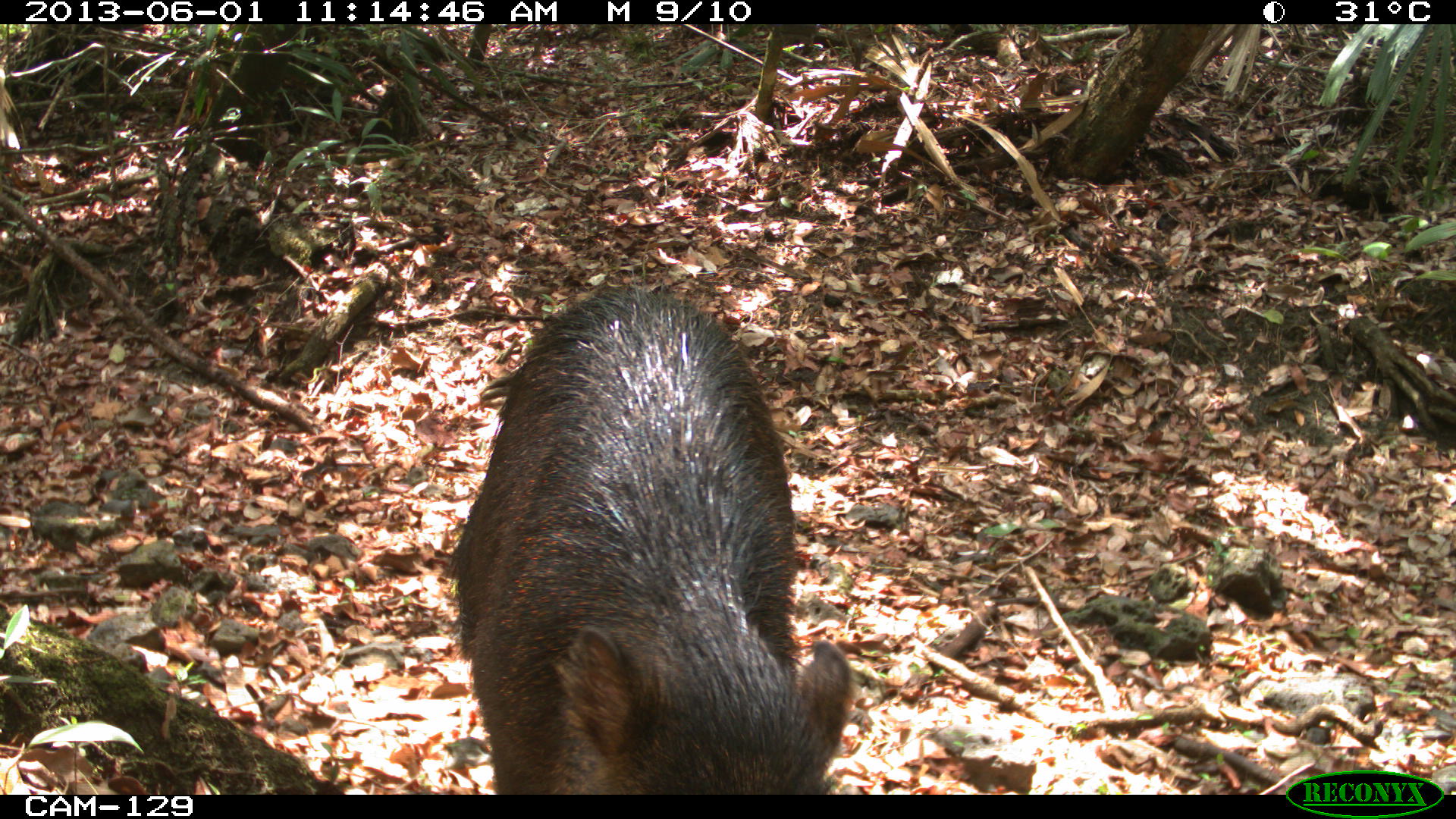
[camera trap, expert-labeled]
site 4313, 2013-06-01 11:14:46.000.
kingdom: Animalia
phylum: Chordata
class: Mammalia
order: Artiodactyla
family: Tayassuidae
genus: Tayassu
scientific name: Tayassu pecari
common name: white-lipped peccary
Tayassu pecari (white-lipped peccary), count 9.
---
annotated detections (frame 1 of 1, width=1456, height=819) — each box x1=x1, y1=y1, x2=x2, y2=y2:
tayassu pecari: x1=449, y1=279, x2=849, y2=794